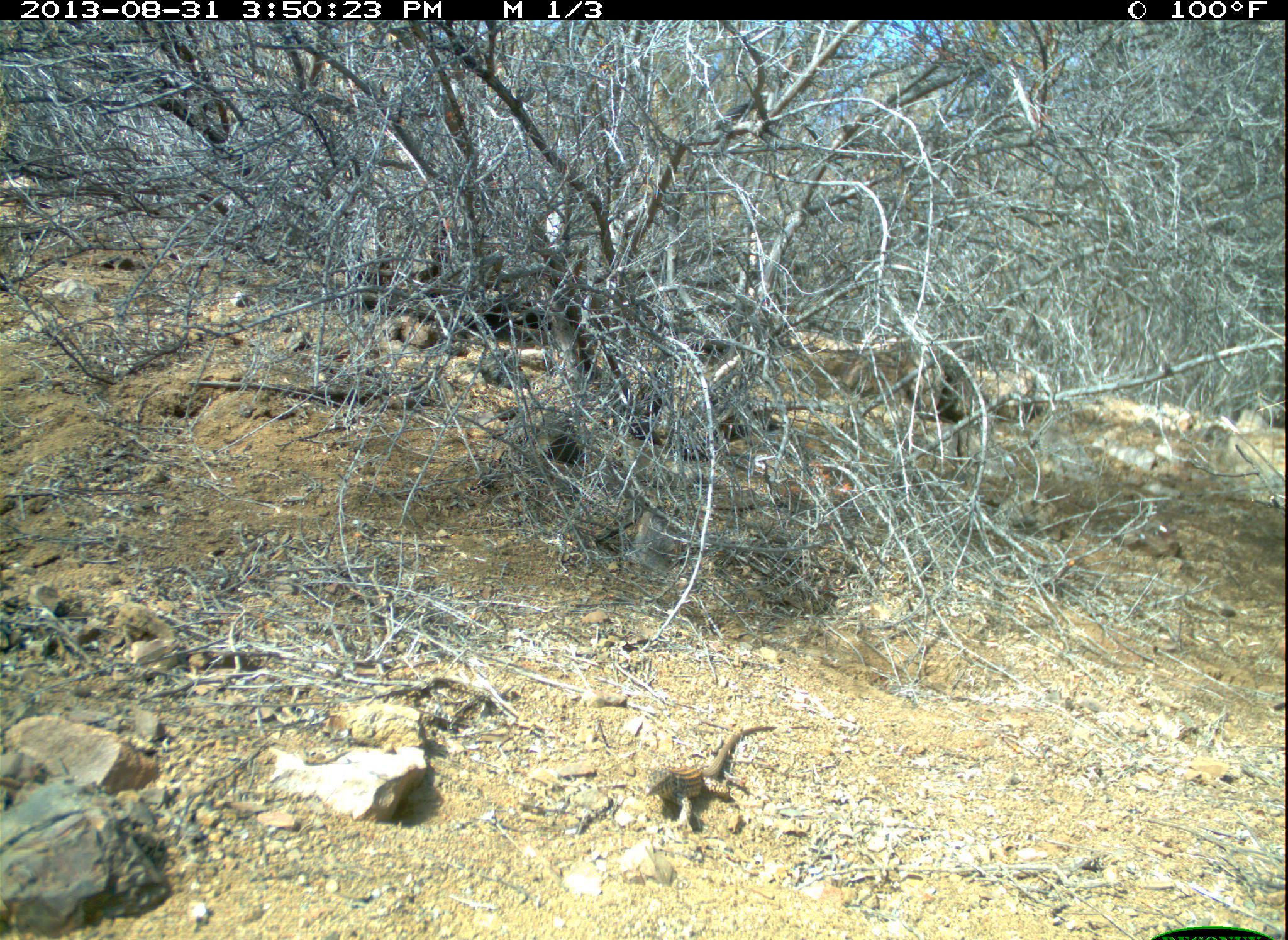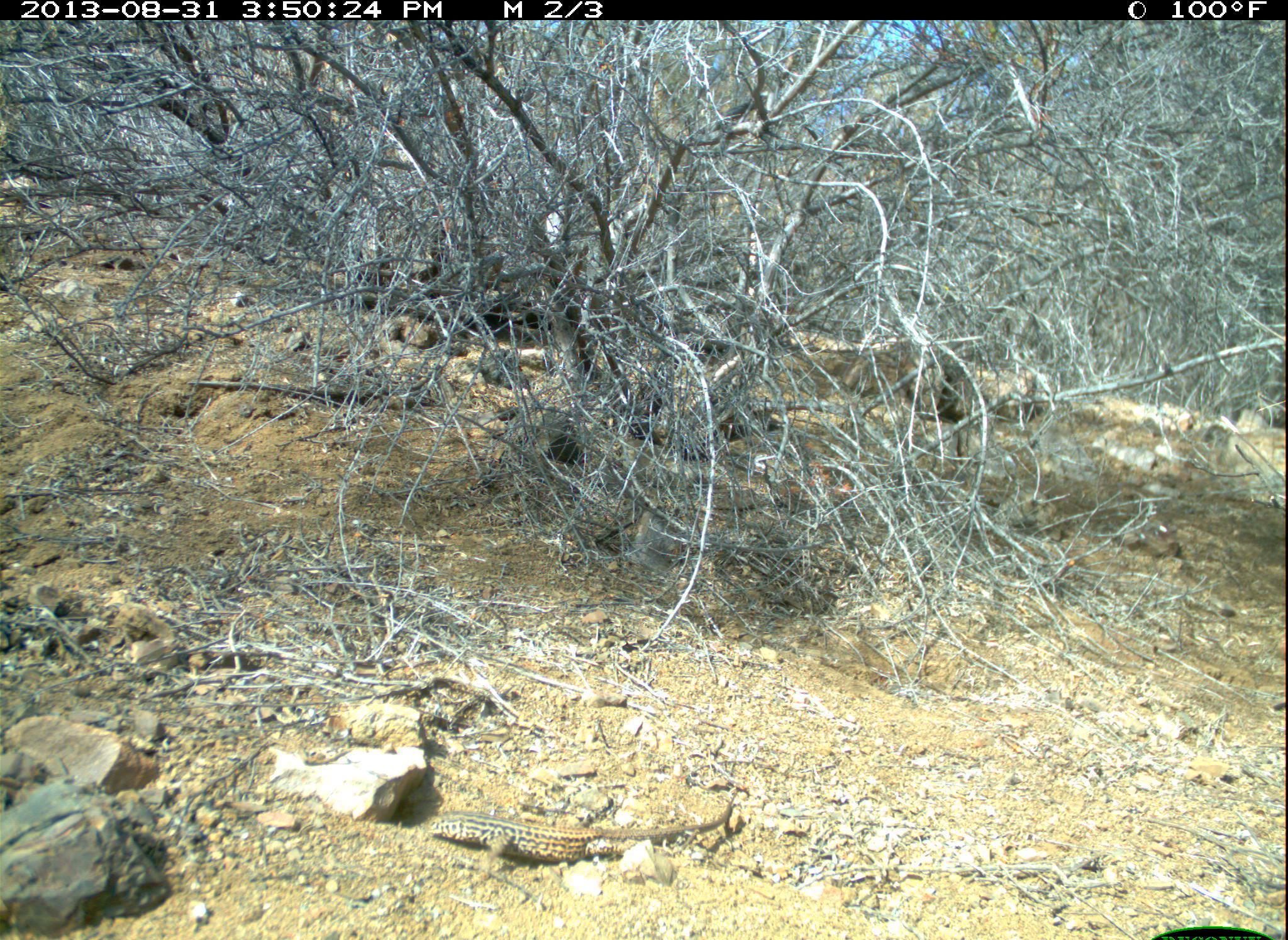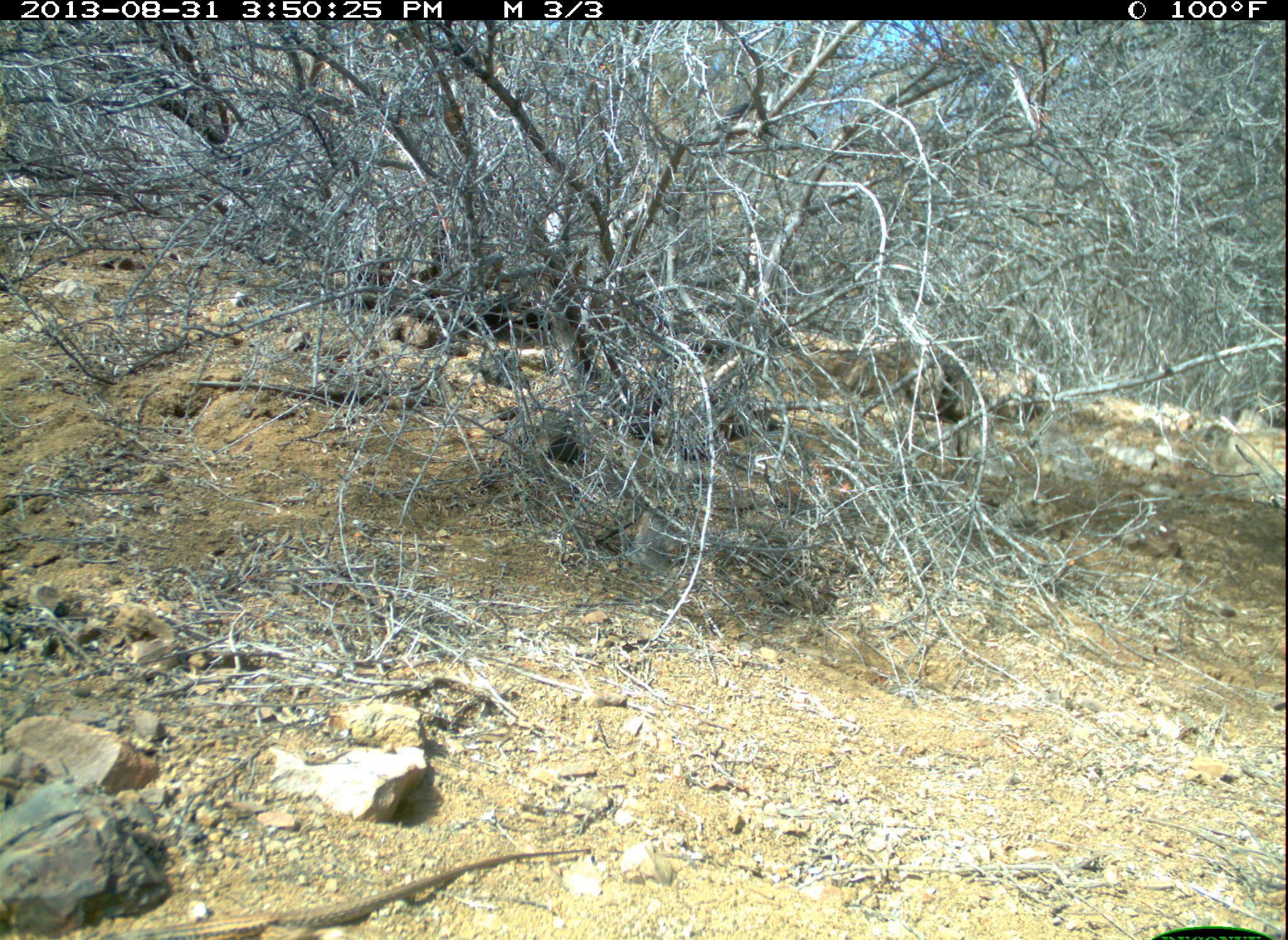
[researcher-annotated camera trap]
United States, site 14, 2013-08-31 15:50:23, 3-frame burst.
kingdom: Animalia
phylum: Chordata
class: Reptilia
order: Squamata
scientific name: Squamata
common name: lizard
Lizard (Squamata).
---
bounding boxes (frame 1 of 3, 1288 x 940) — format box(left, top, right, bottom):
lizard: box(642, 723, 779, 832)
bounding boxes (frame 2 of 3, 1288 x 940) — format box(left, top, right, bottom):
lizard: box(428, 793, 739, 880)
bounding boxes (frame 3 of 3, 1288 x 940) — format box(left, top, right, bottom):
lizard: box(93, 842, 589, 940)